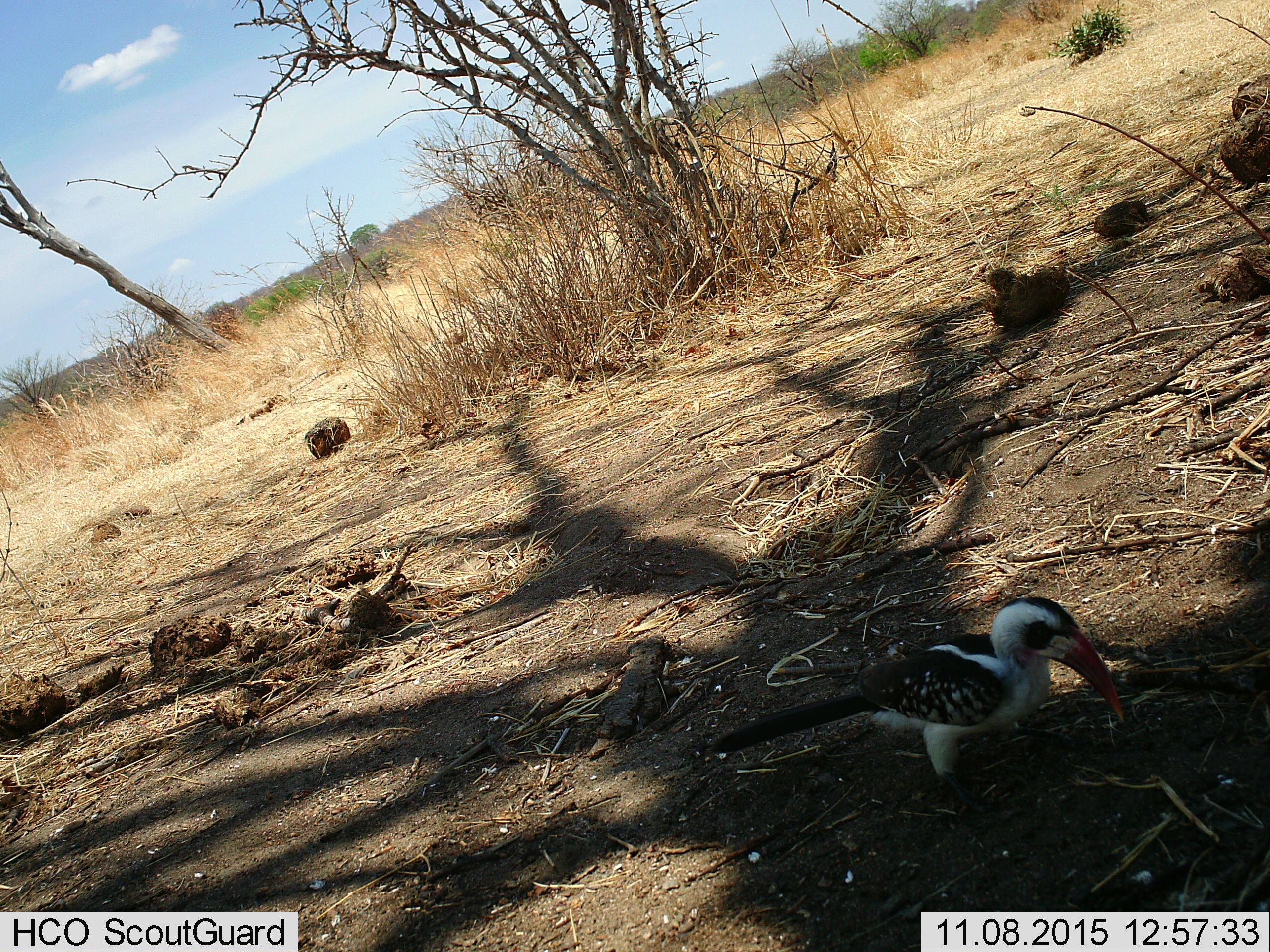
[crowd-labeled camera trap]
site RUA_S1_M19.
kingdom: Animalia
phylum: Chordata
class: Aves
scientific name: Aves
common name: bird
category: birdother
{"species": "birdother (bird) (Aves)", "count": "1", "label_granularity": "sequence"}